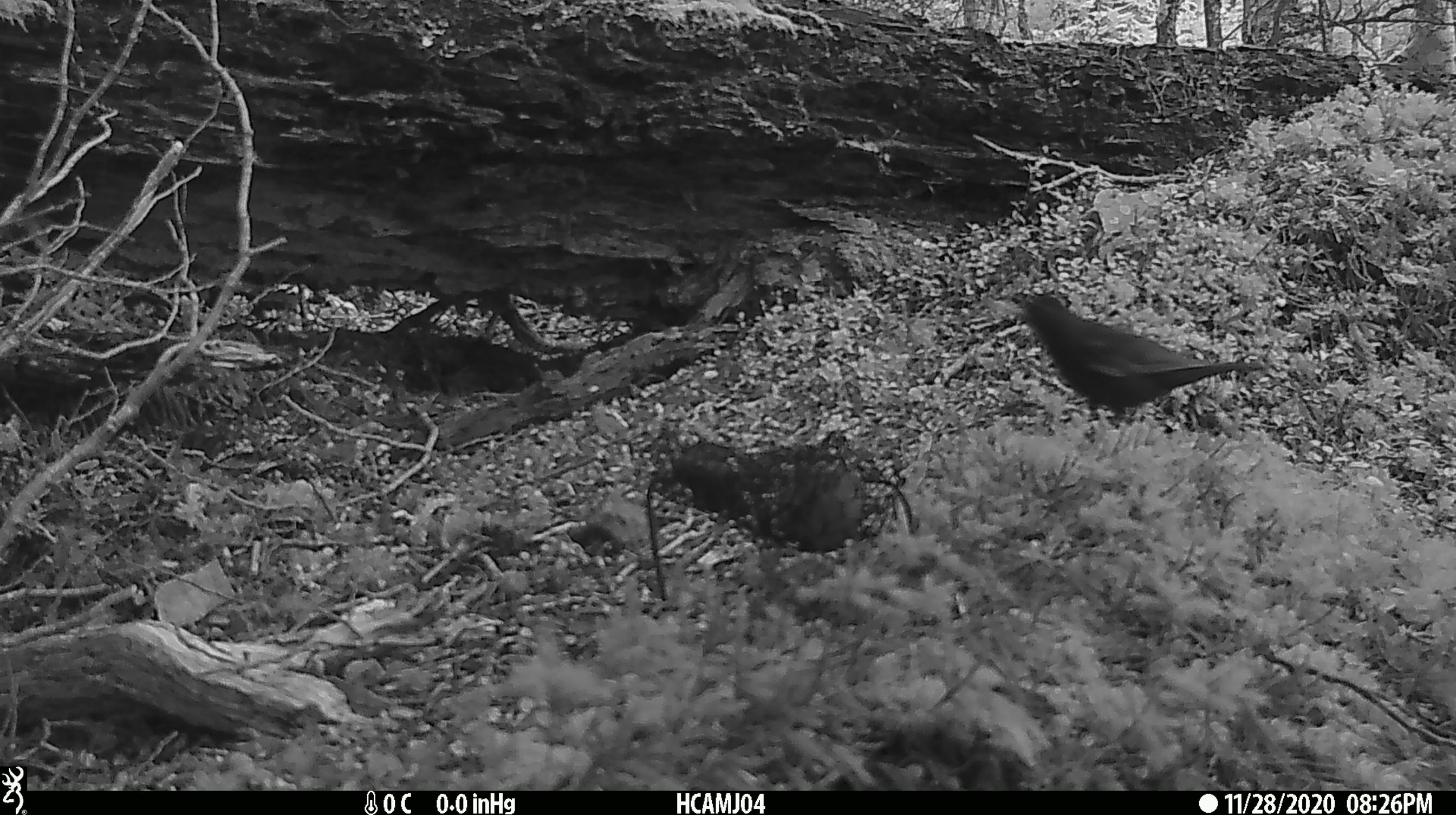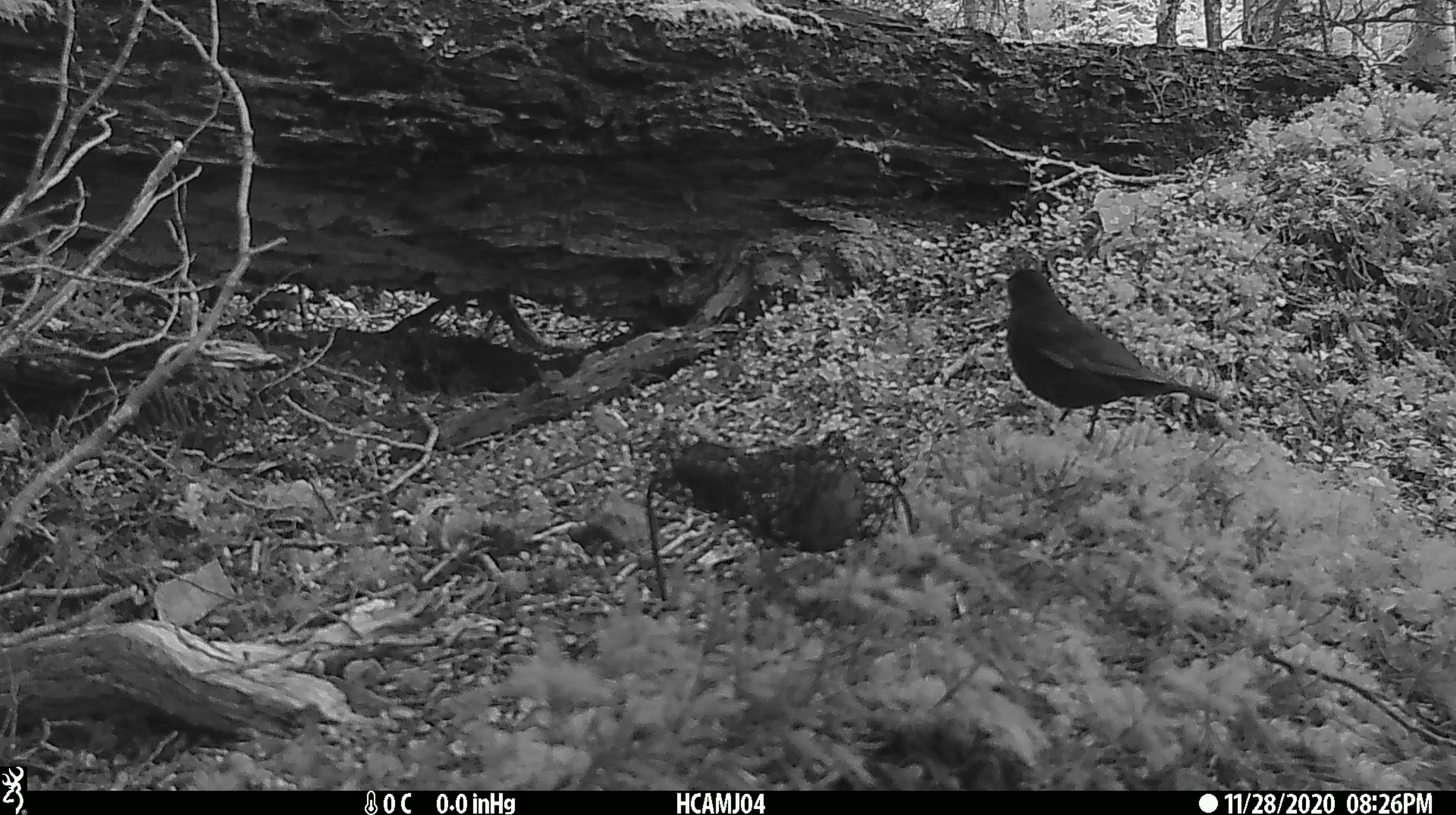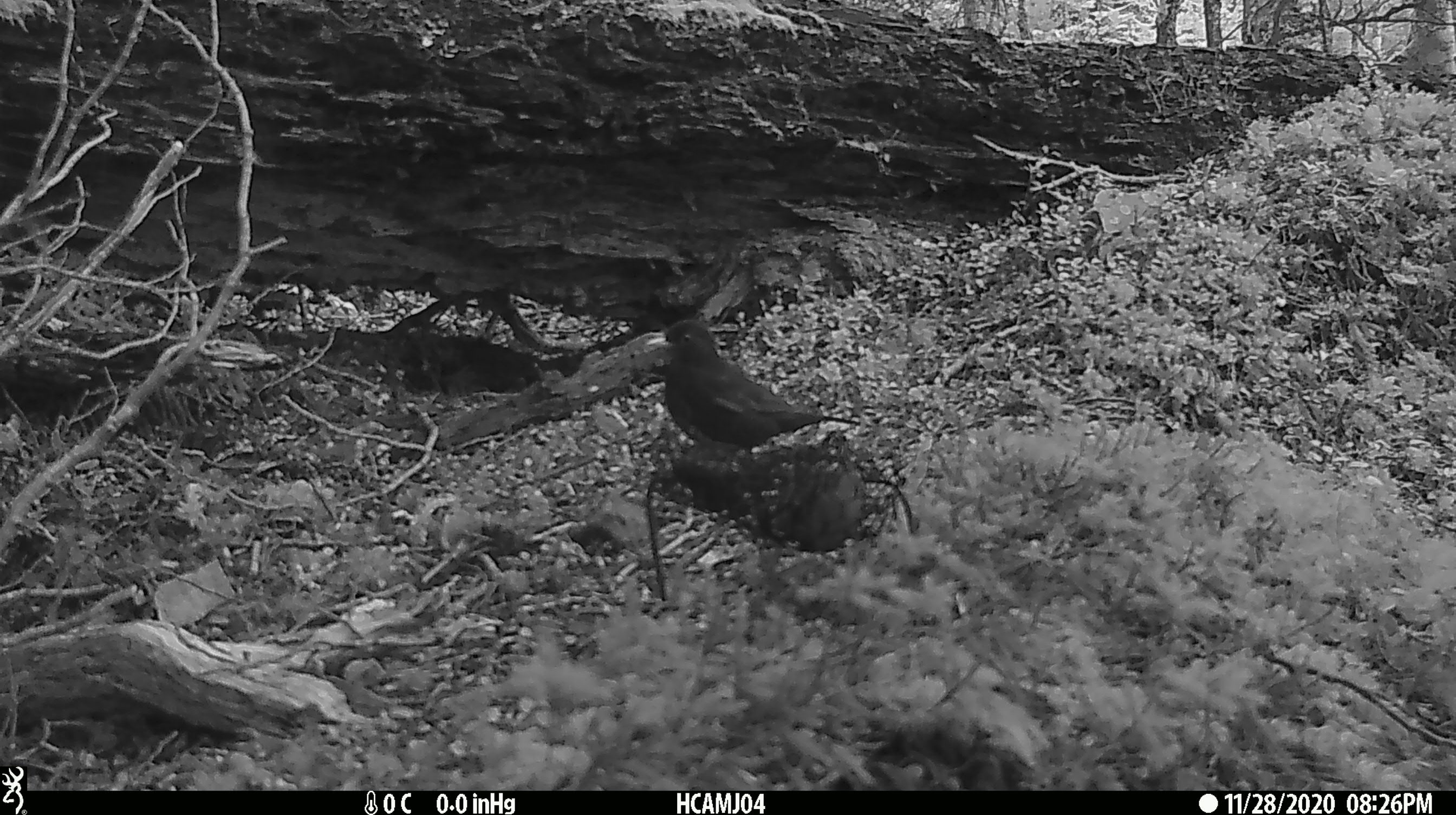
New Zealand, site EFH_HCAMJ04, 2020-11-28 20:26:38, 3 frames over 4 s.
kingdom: Animalia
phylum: Chordata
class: Aves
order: Passeriformes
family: Turdidae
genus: Turdus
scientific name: Turdus merula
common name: eurasian blackbird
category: blackbird